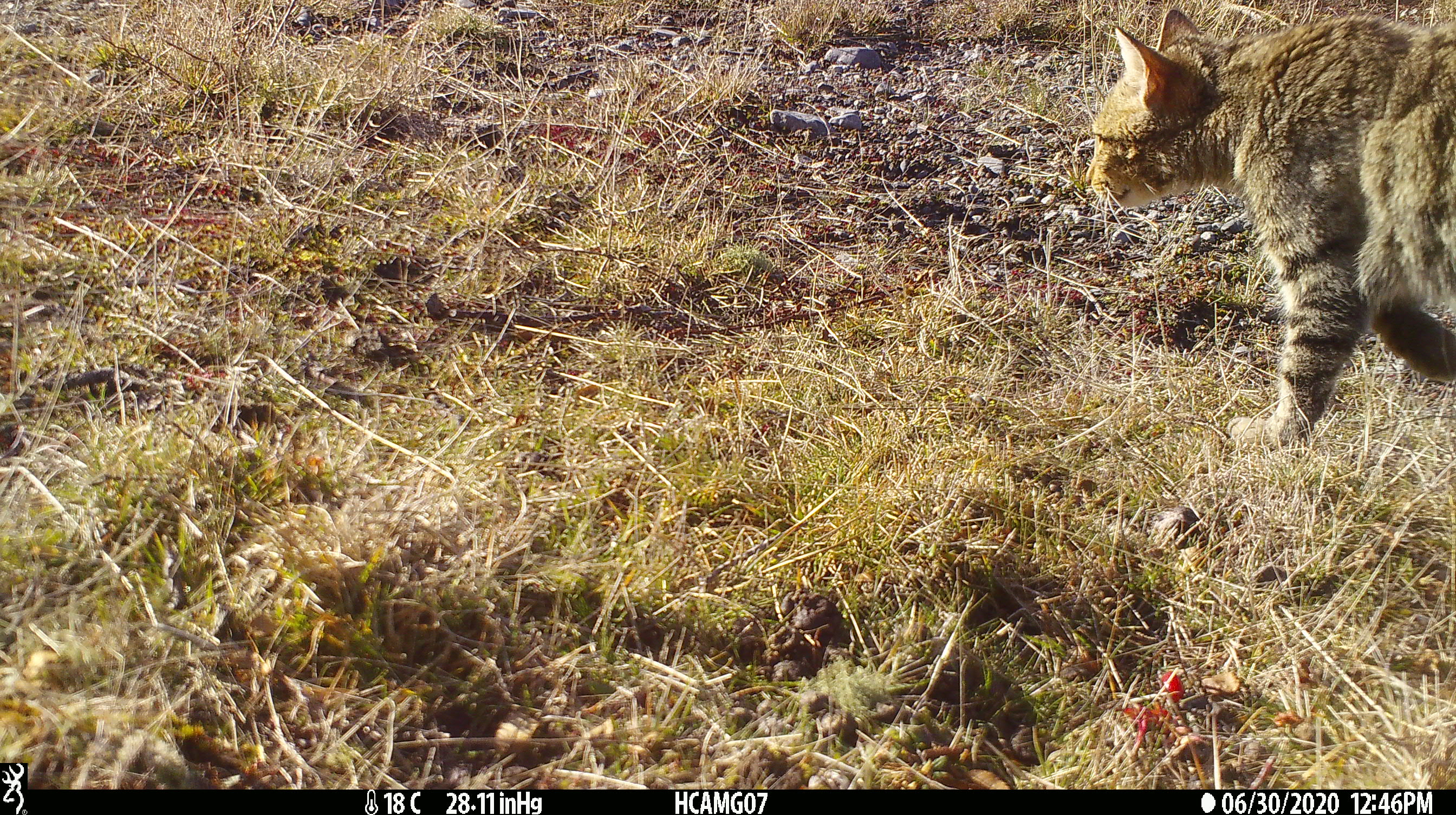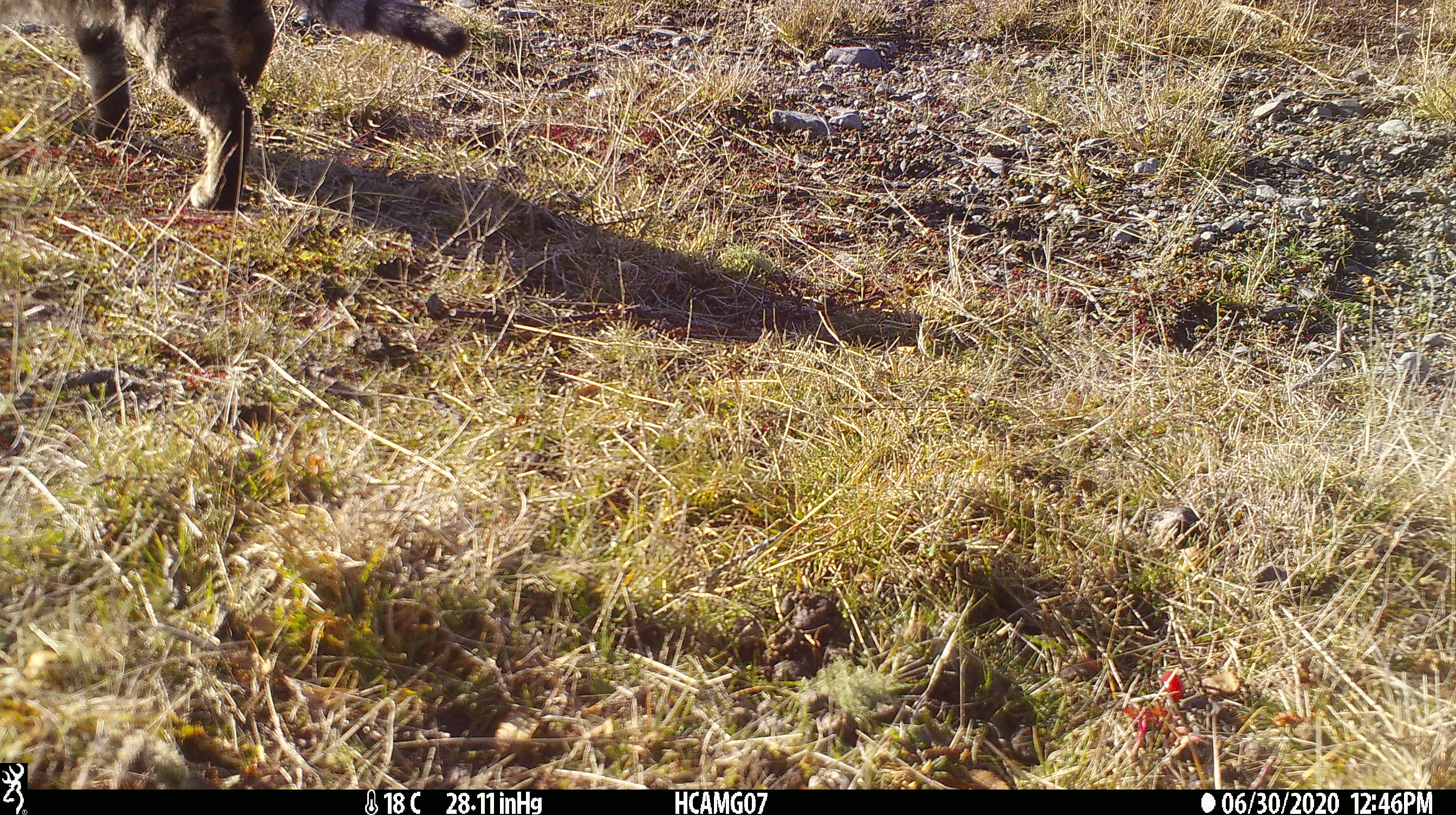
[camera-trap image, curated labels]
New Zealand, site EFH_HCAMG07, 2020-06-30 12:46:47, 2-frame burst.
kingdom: Animalia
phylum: Chordata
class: Mammalia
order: Carnivora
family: Felidae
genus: Felis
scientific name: Felis catus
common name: domestic cat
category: cat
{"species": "cat (domestic cat) (Felis catus)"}